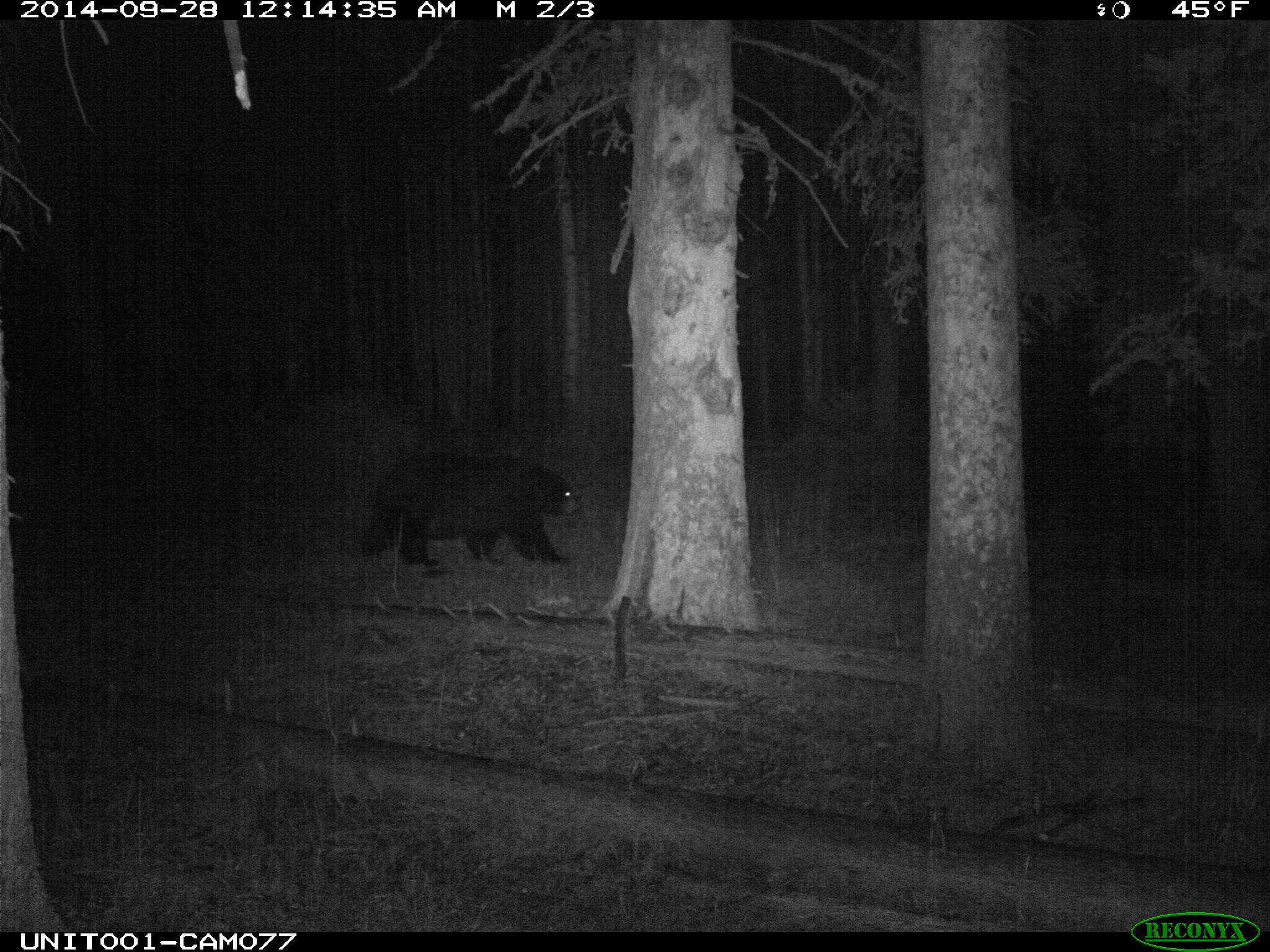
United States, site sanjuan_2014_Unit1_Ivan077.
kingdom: Animalia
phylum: Chordata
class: Mammalia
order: Carnivora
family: Ursidae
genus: Ursus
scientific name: Ursus americanus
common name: american black bear